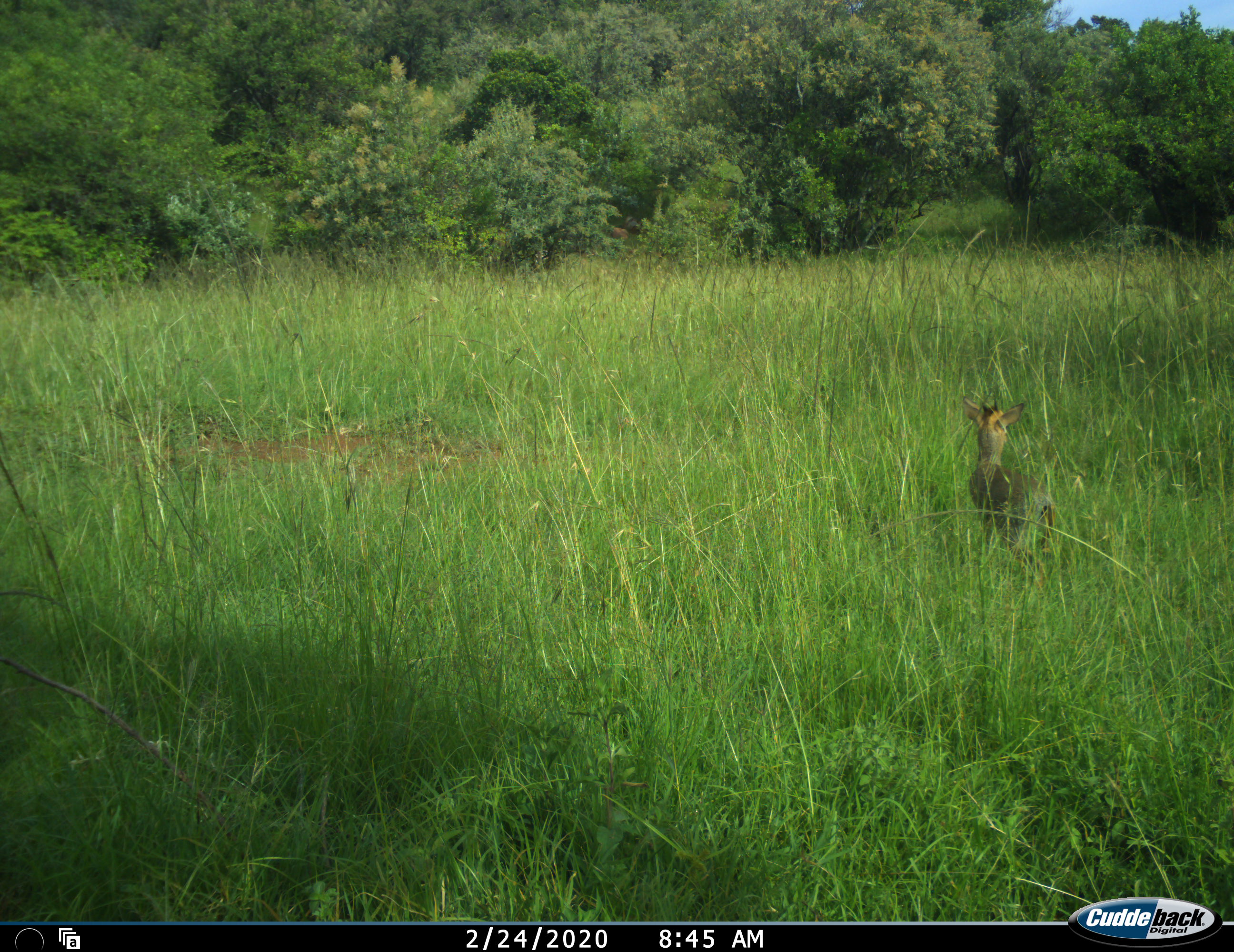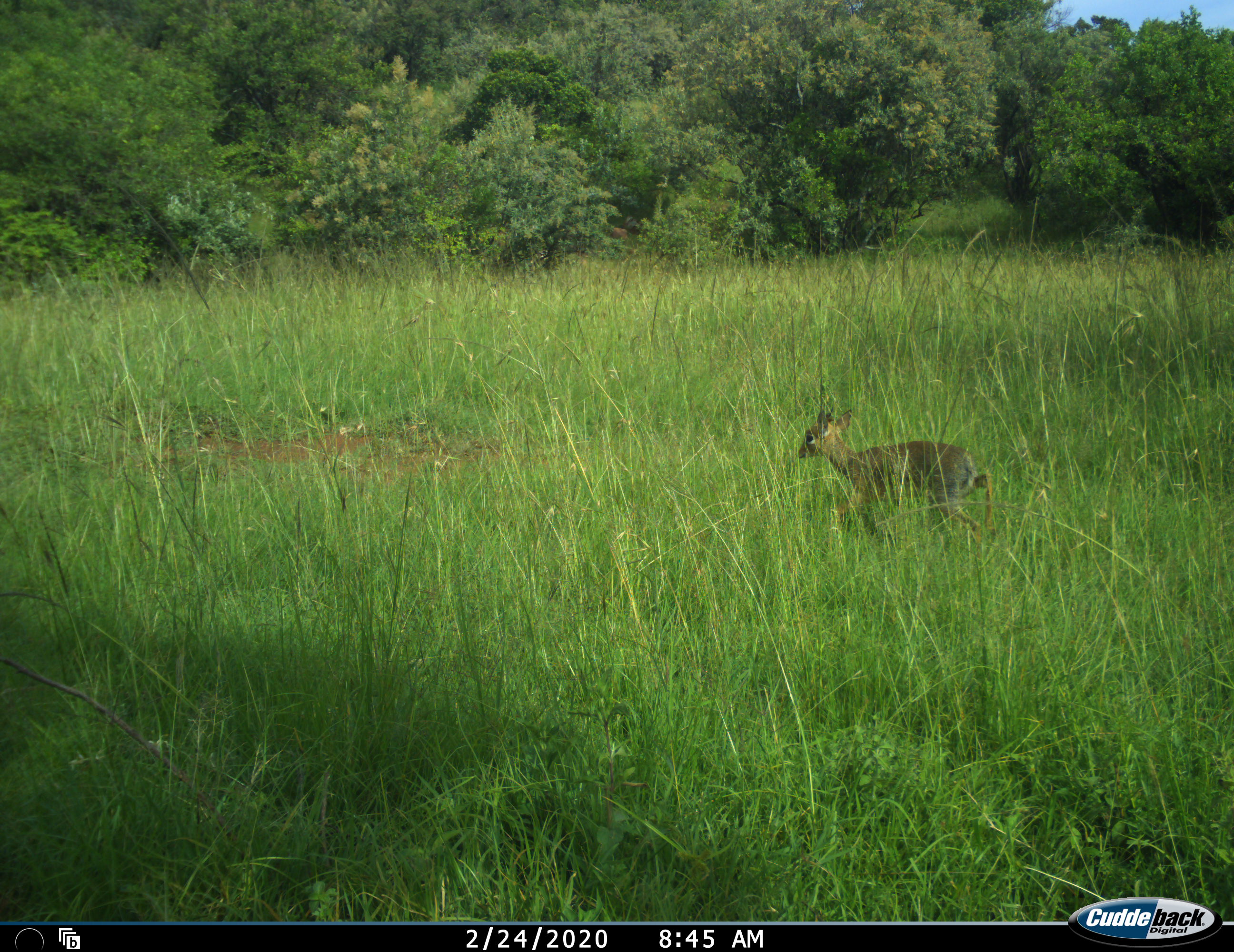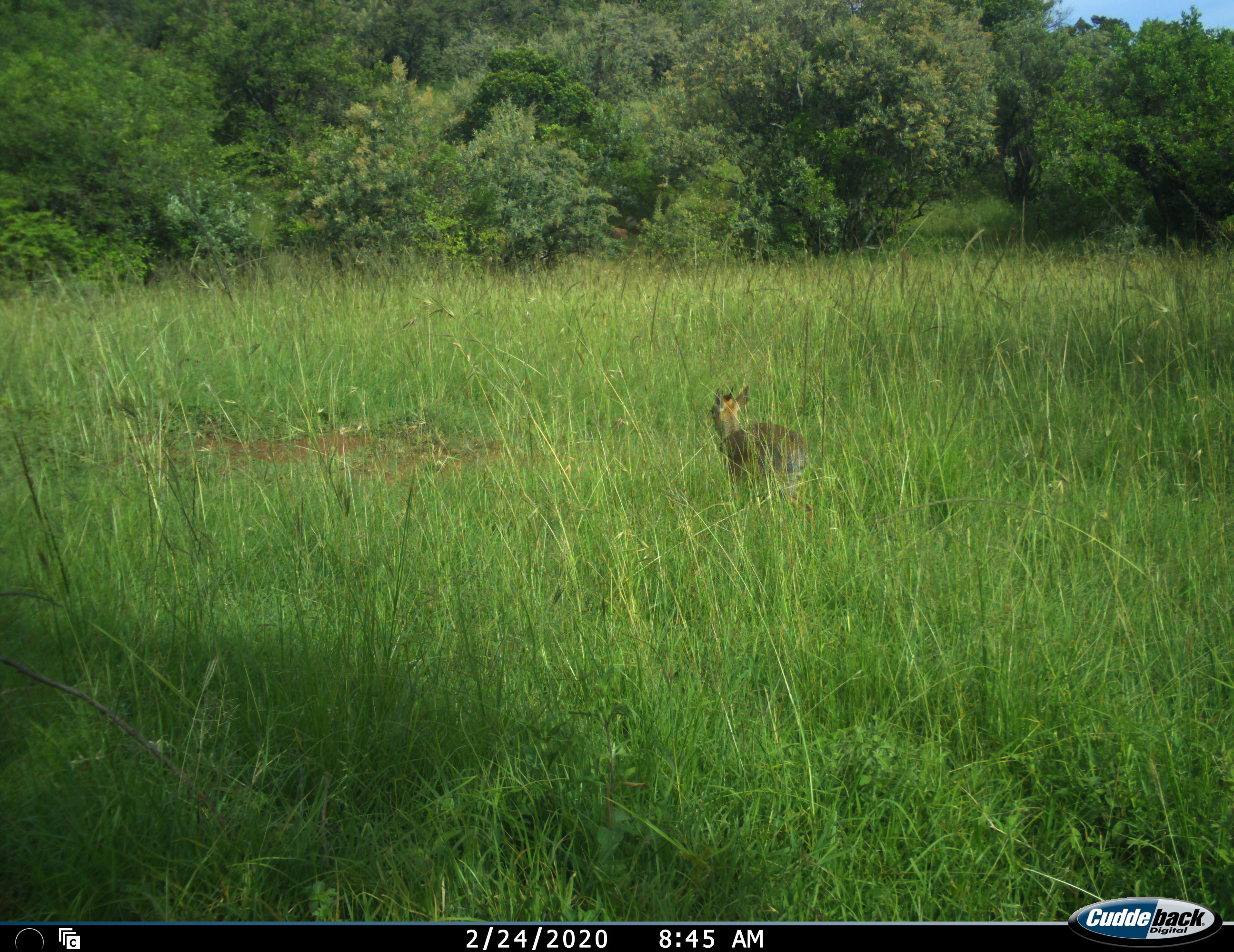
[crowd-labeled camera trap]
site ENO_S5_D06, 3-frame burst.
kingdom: Animalia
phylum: Chordata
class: Mammalia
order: Artiodactyla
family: Bovidae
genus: Madoqua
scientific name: Madoqua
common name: dik-dik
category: dikdik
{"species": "dikdik (dik-dik) (Madoqua)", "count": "1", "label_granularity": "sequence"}